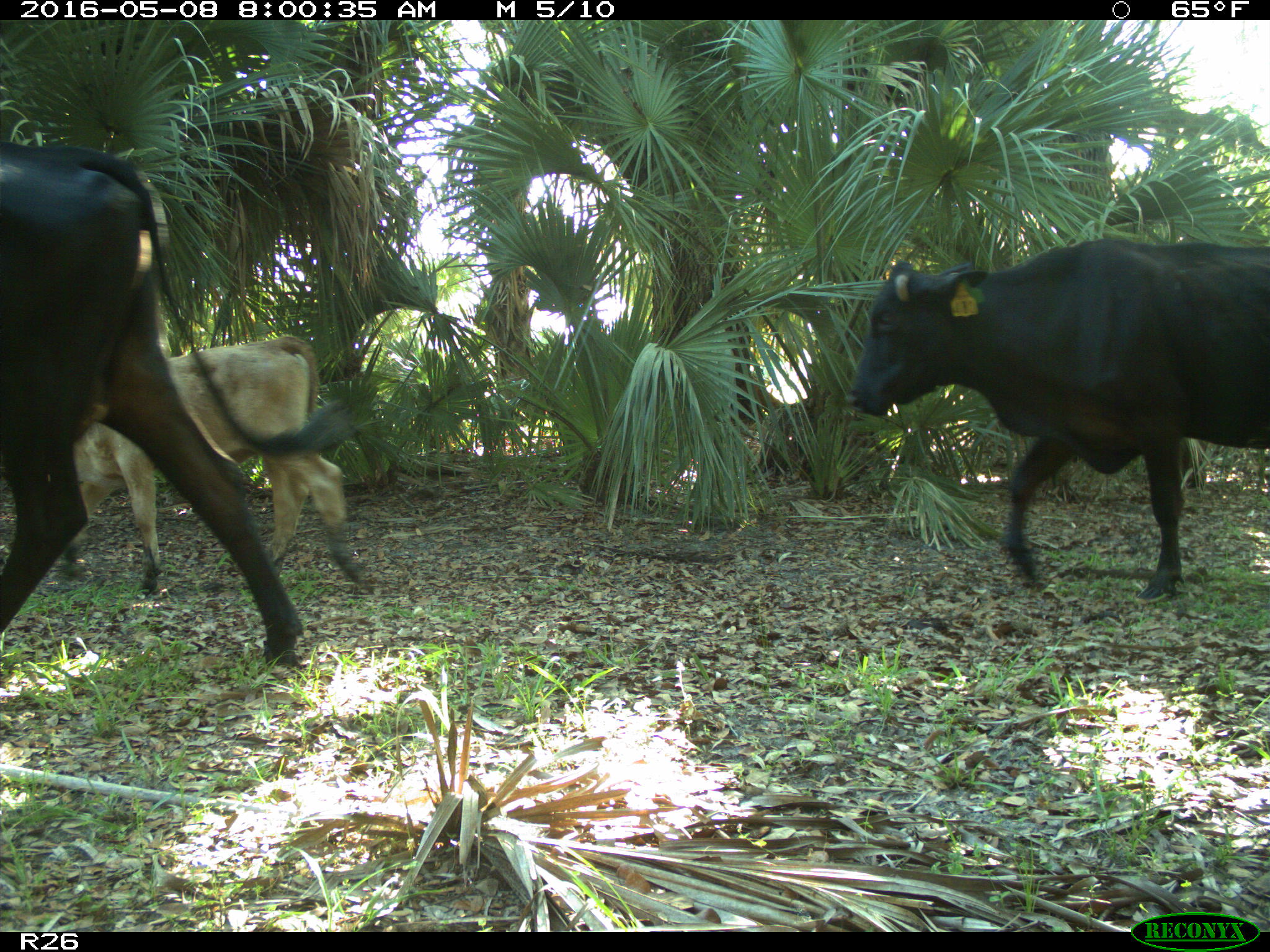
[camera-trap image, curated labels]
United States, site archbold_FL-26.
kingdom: Animalia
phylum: Chordata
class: Mammalia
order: Artiodactyla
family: Bovidae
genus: Bos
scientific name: Bos taurus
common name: domestic cow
Bos taurus (domestic cow).